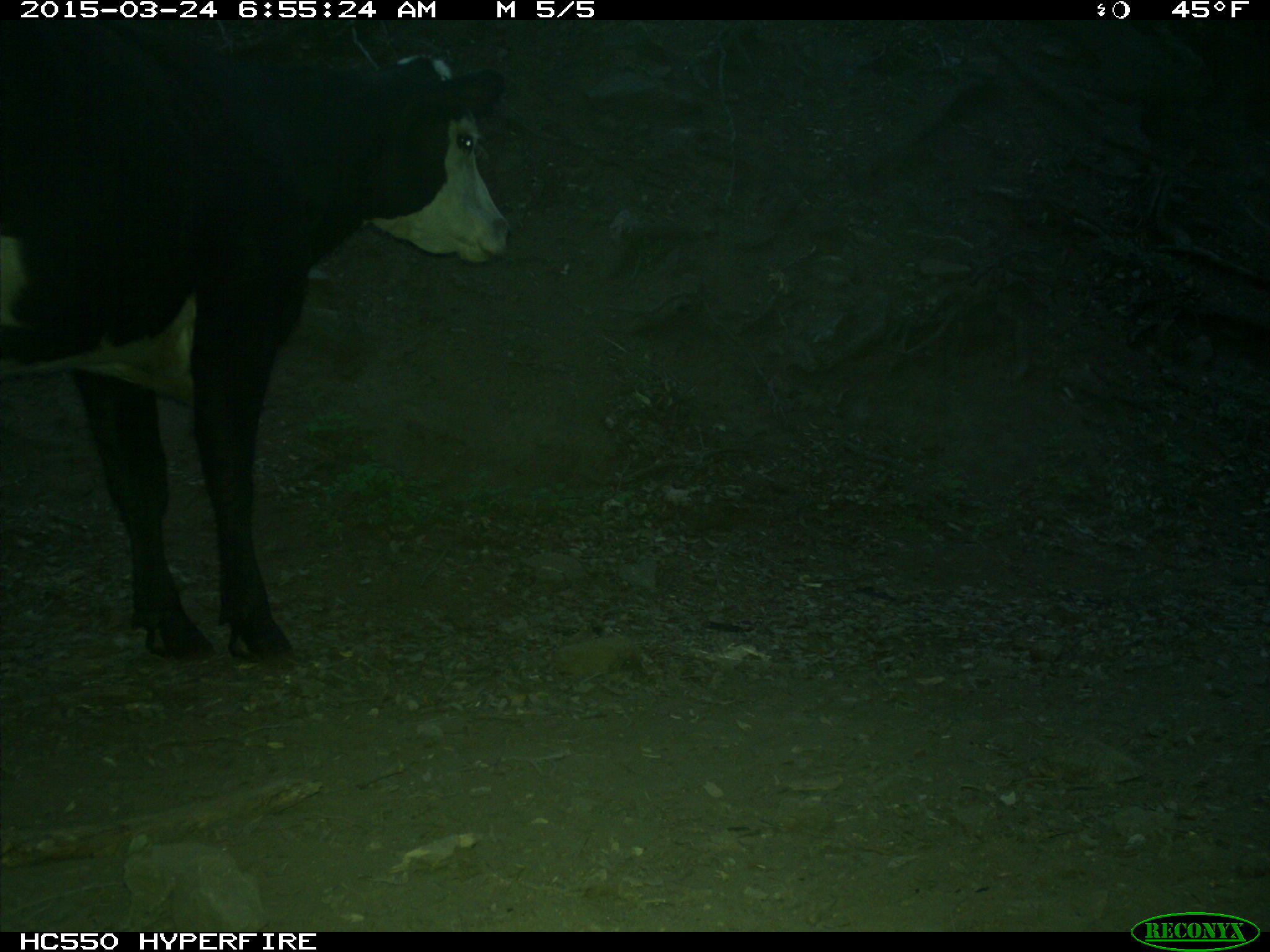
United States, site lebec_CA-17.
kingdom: Animalia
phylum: Chordata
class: Mammalia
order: Artiodactyla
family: Bovidae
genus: Bos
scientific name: Bos taurus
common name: domestic cow